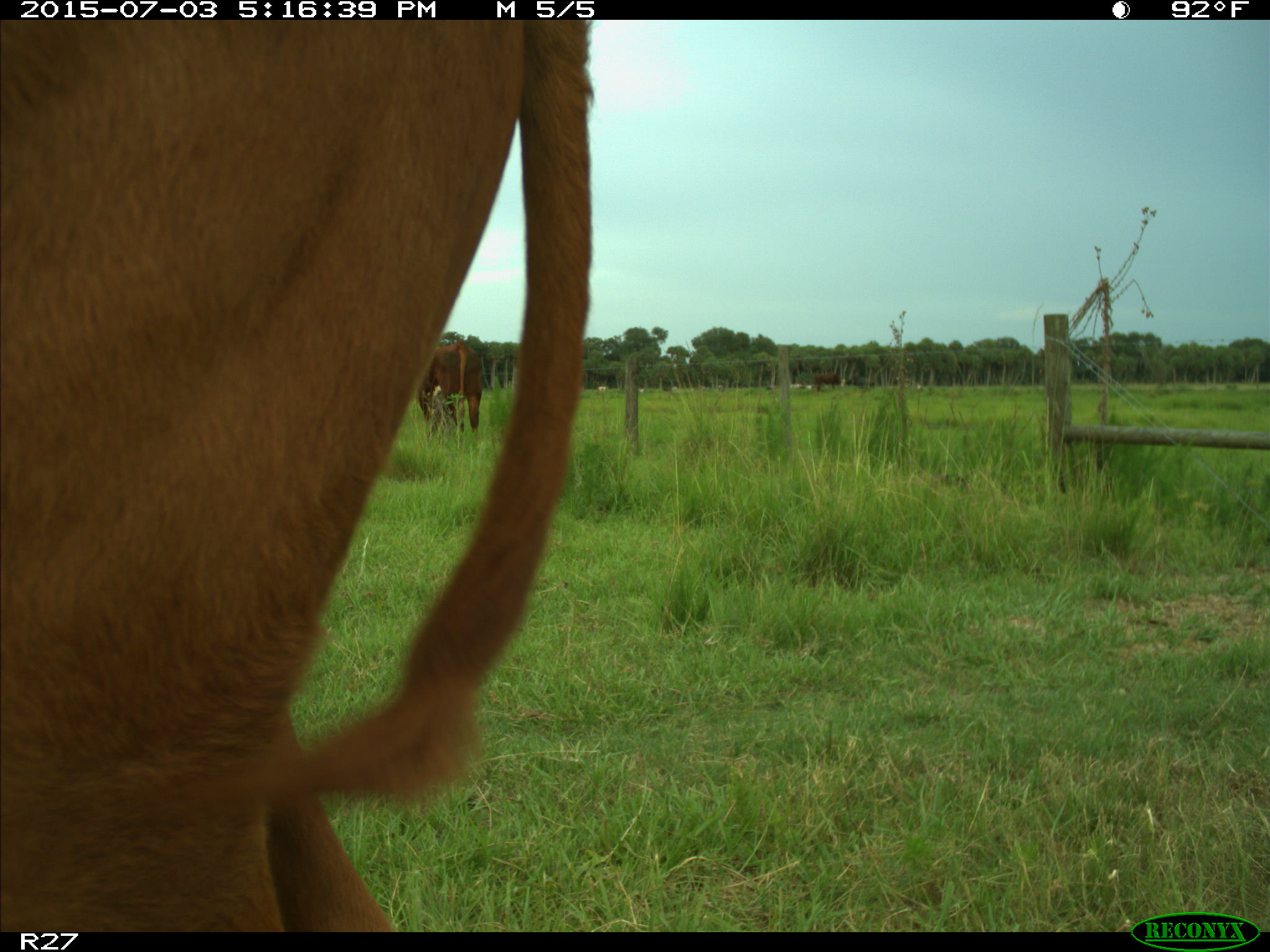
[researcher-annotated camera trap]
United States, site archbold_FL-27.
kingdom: Animalia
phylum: Chordata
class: Mammalia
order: Artiodactyla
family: Bovidae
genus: Bos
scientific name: Bos taurus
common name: domestic cow